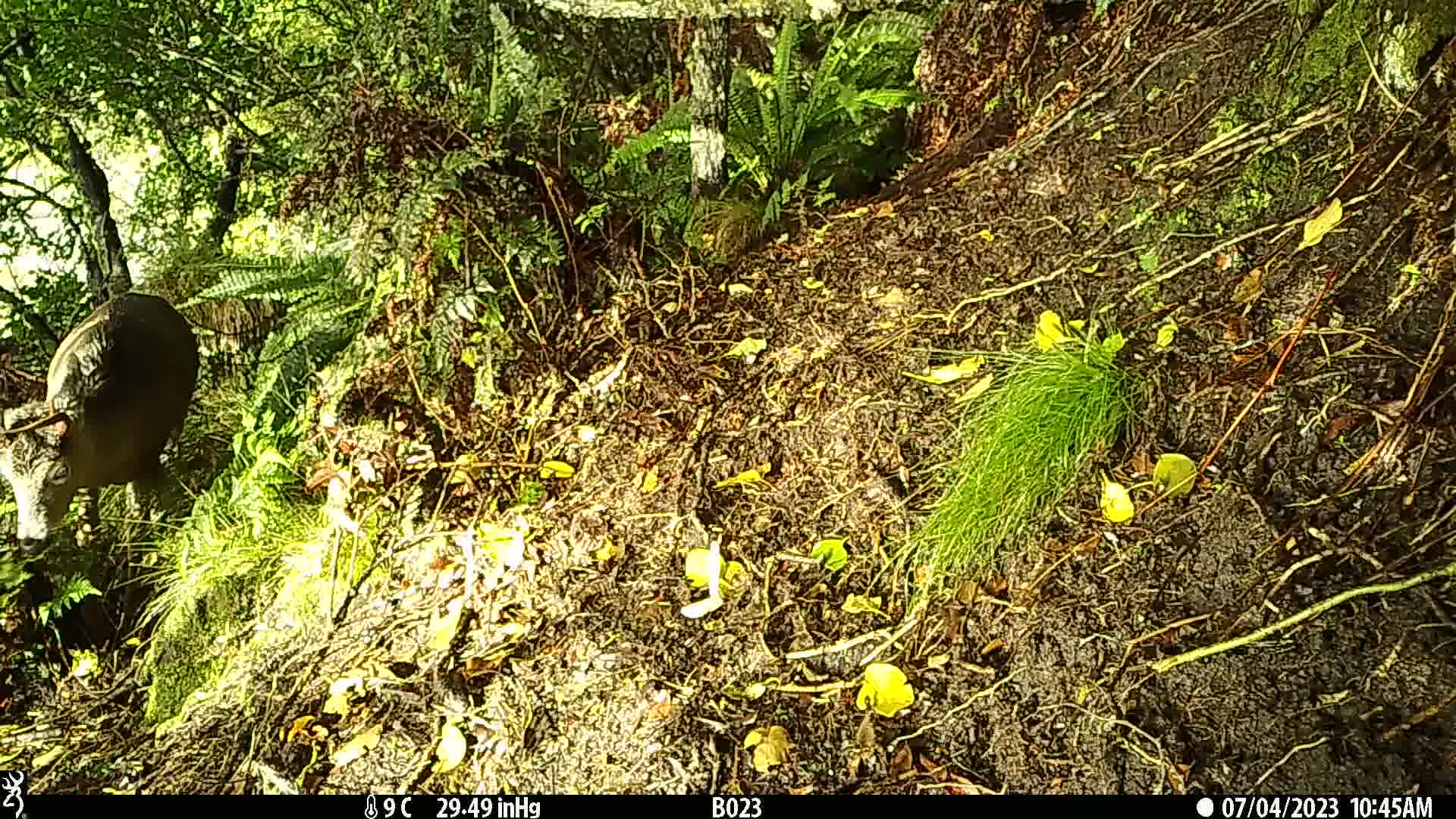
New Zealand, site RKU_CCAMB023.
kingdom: Animalia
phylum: Chordata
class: Mammalia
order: Artiodactyla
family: Cervidae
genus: Odocoileus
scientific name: Odocoileus virginianus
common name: white-tailed deer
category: white tailed deer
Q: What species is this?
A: White tailed deer (white-tailed deer) (Odocoileus virginianus).